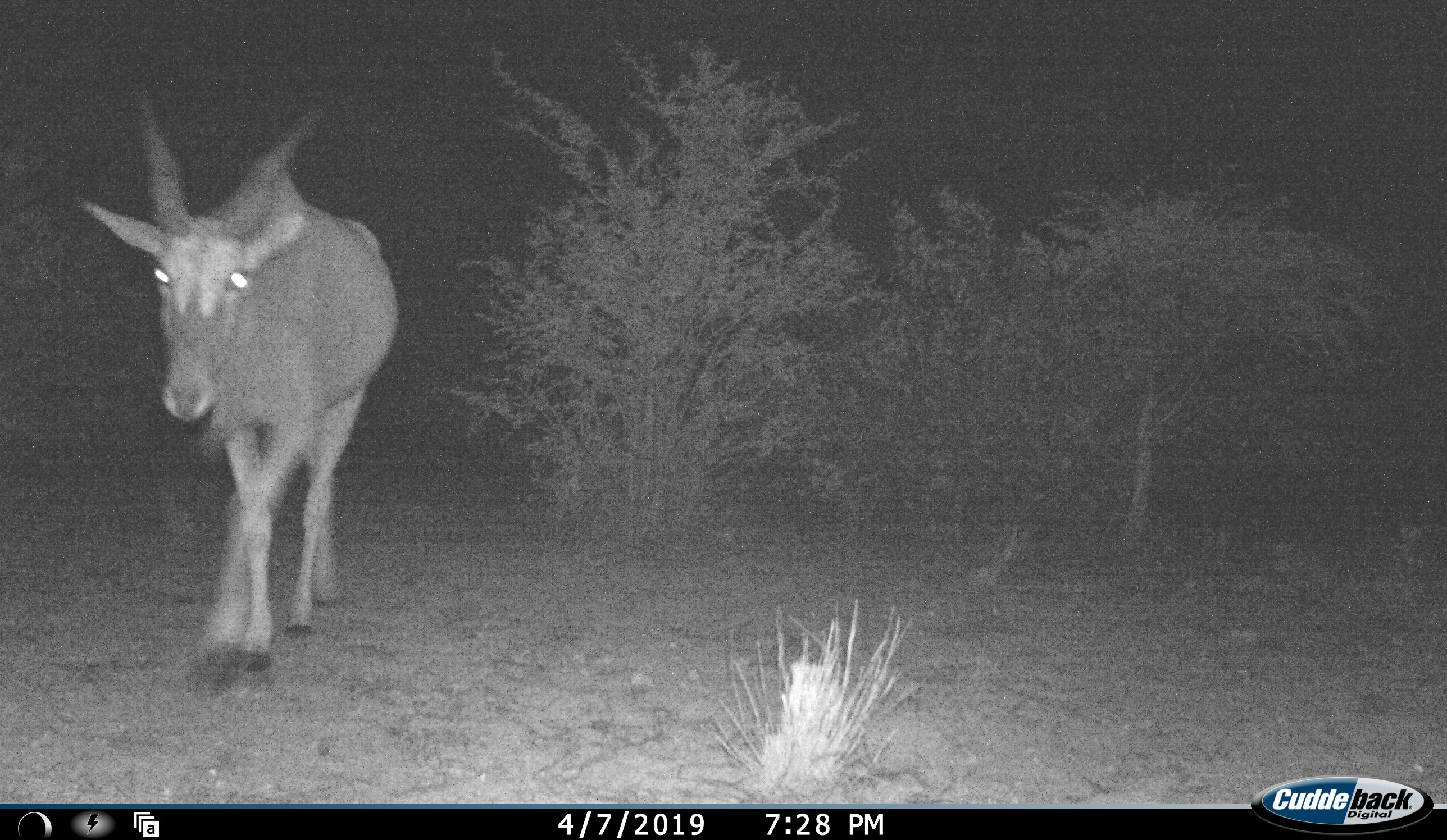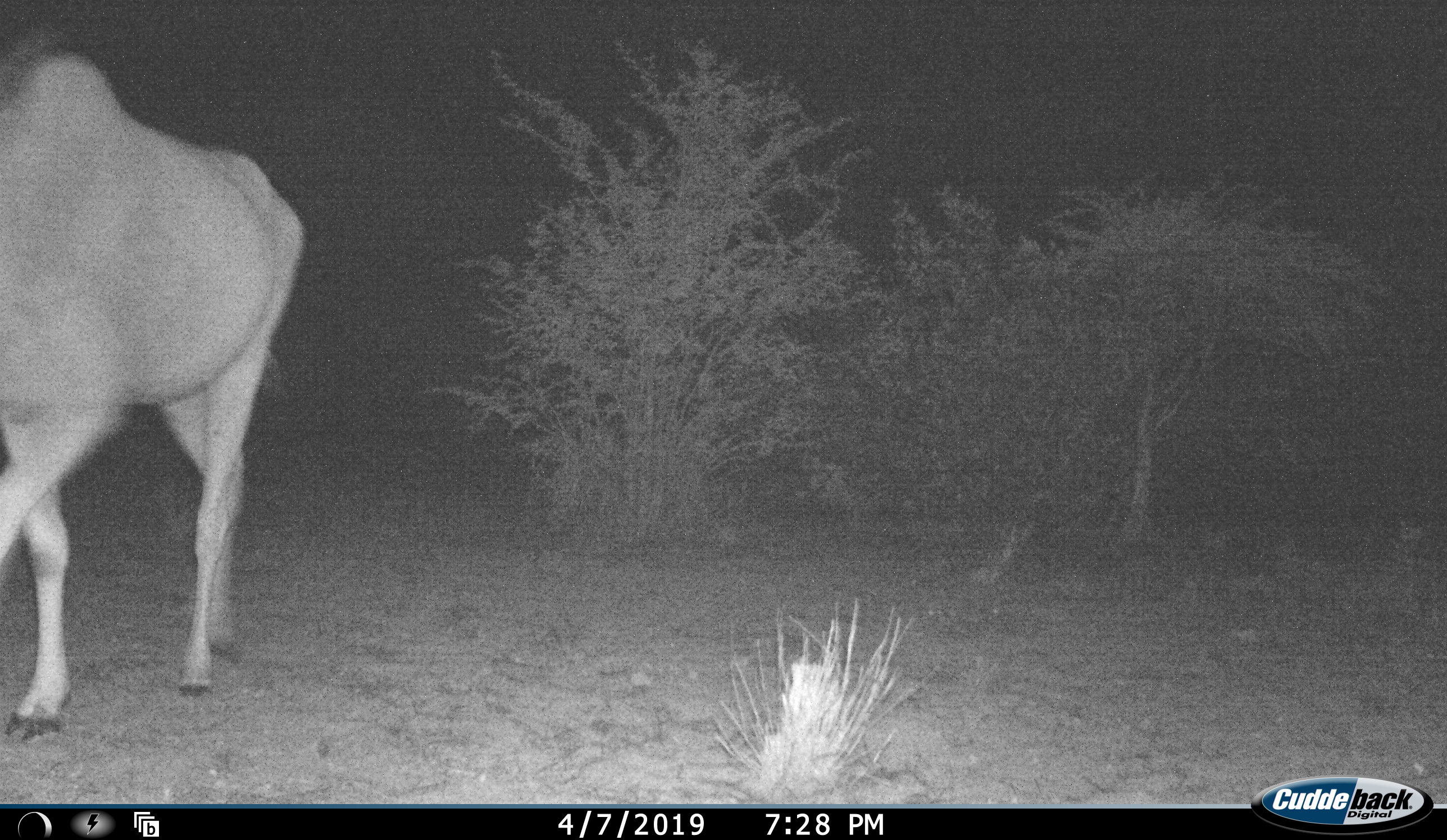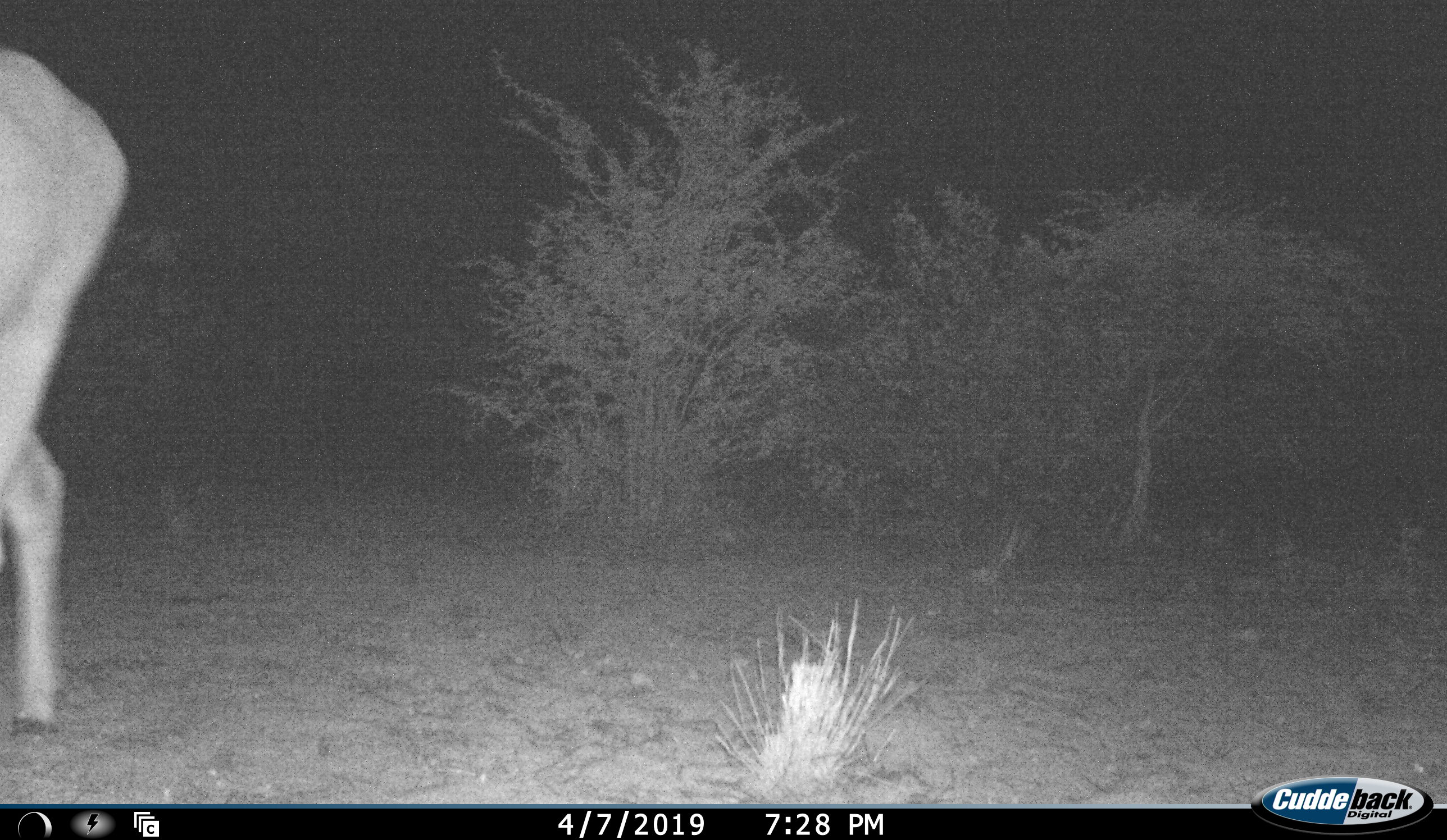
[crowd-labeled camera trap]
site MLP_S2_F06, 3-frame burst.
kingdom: Animalia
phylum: Chordata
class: Mammalia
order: Artiodactyla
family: Bovidae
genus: Tragelaphus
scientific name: Tragelaphus oryx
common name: eland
Eland (Tragelaphus oryx), count 1. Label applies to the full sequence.